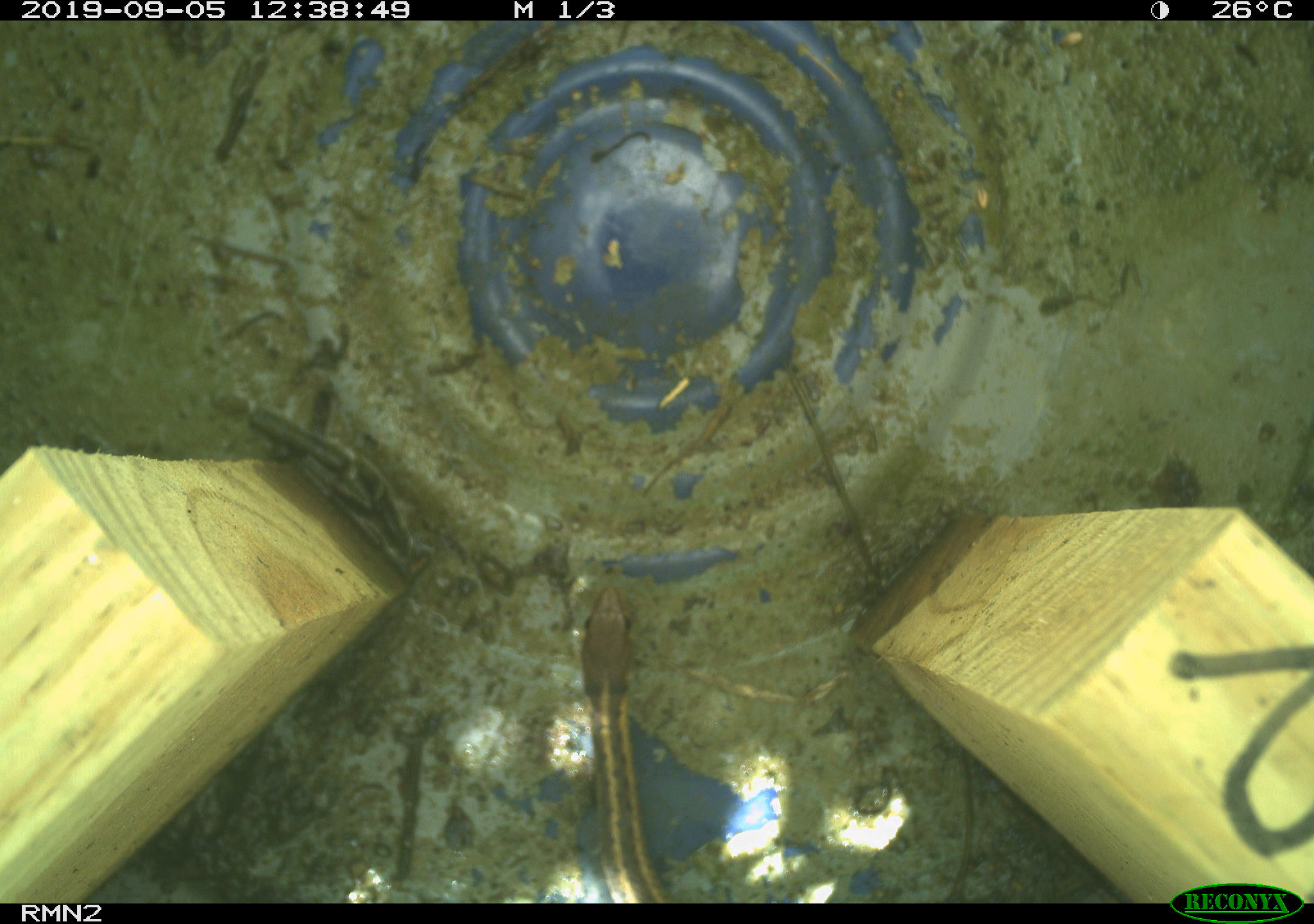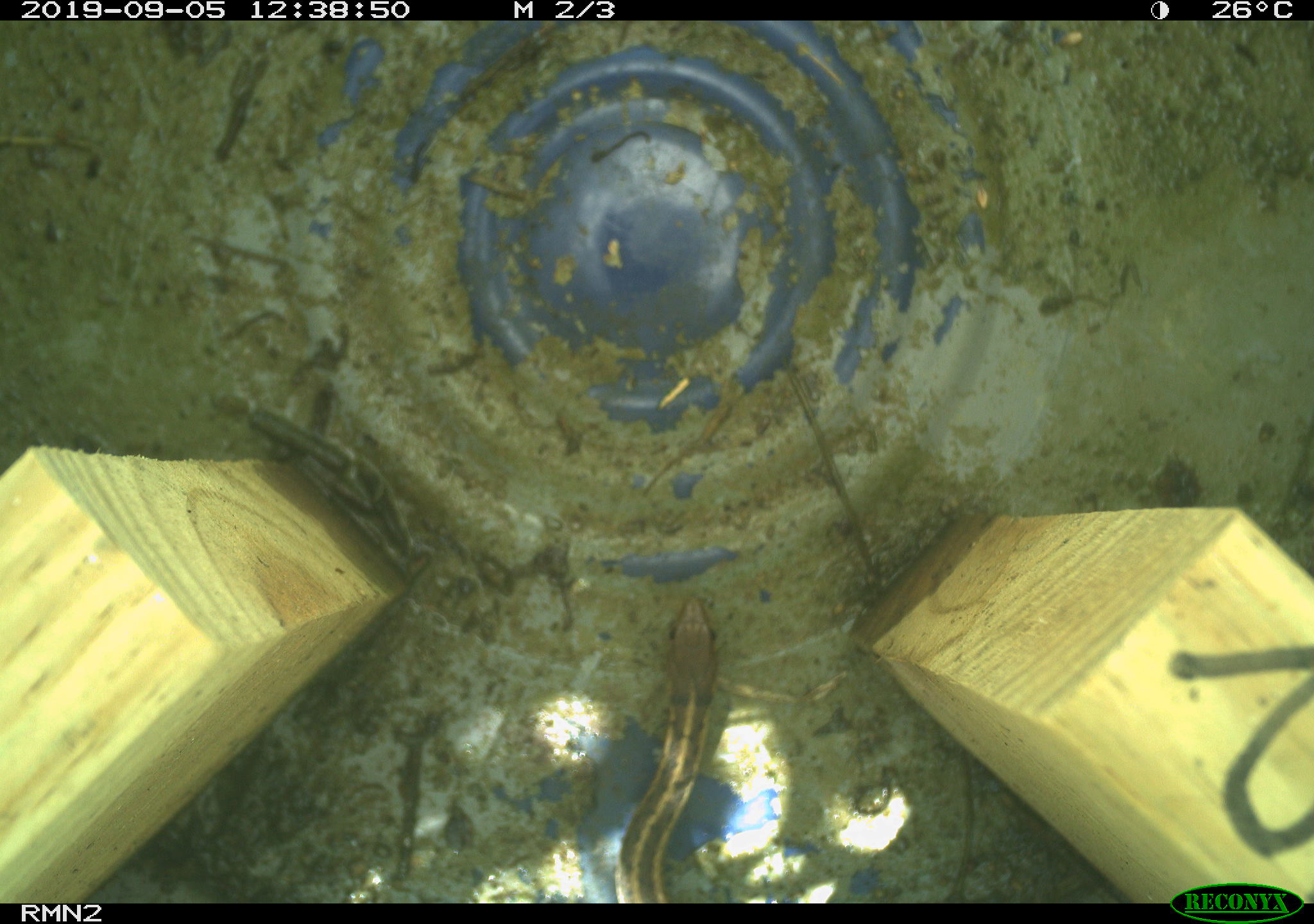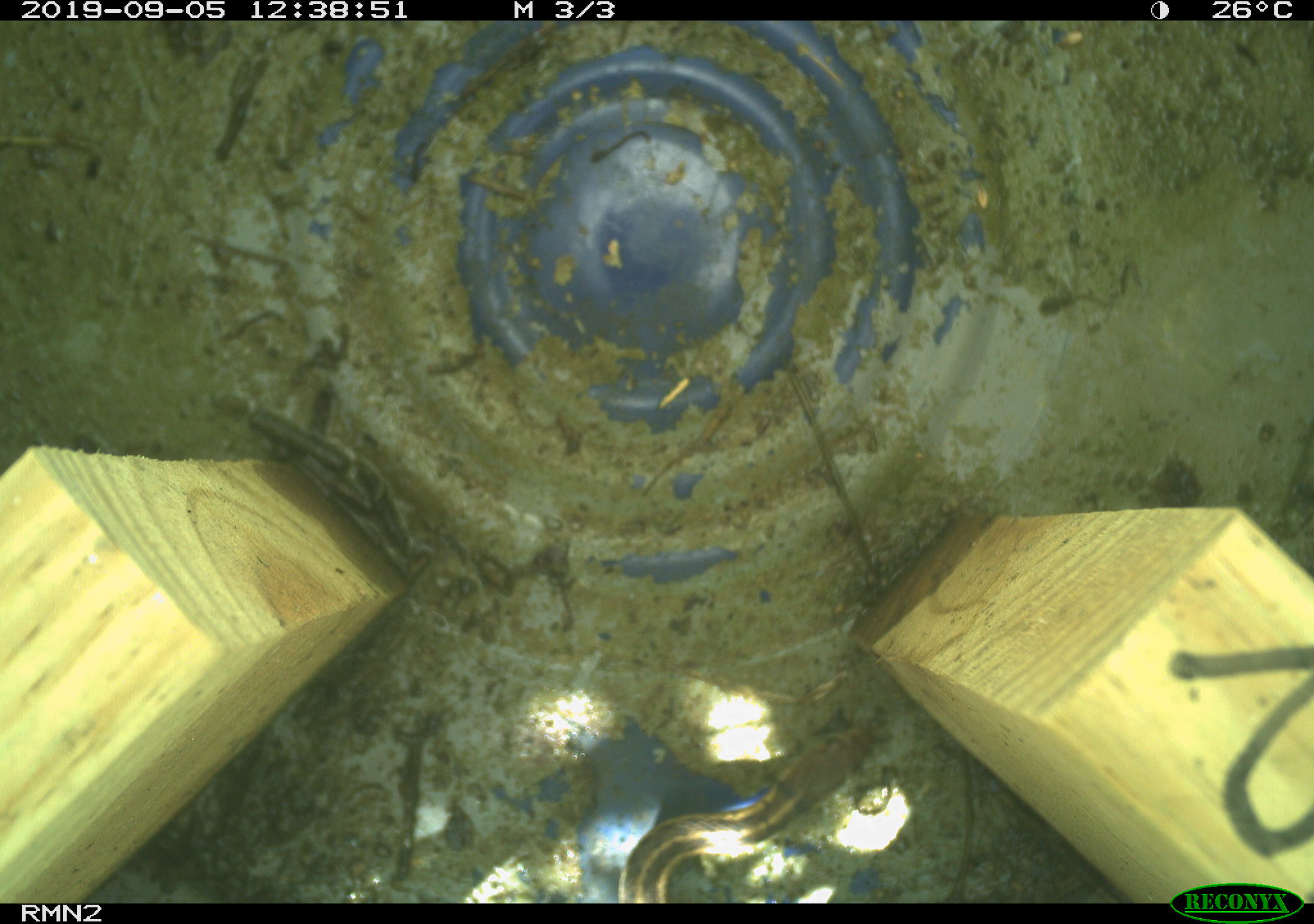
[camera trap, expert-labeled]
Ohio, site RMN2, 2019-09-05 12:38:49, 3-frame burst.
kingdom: Animalia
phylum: Chordata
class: Reptilia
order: Squamata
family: Colubridae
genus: Thamnophis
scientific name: Thamnophis sirtalis sirtalis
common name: eastern gartersnake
Eastern gartersnake (Thamnophis sirtalis sirtalis).